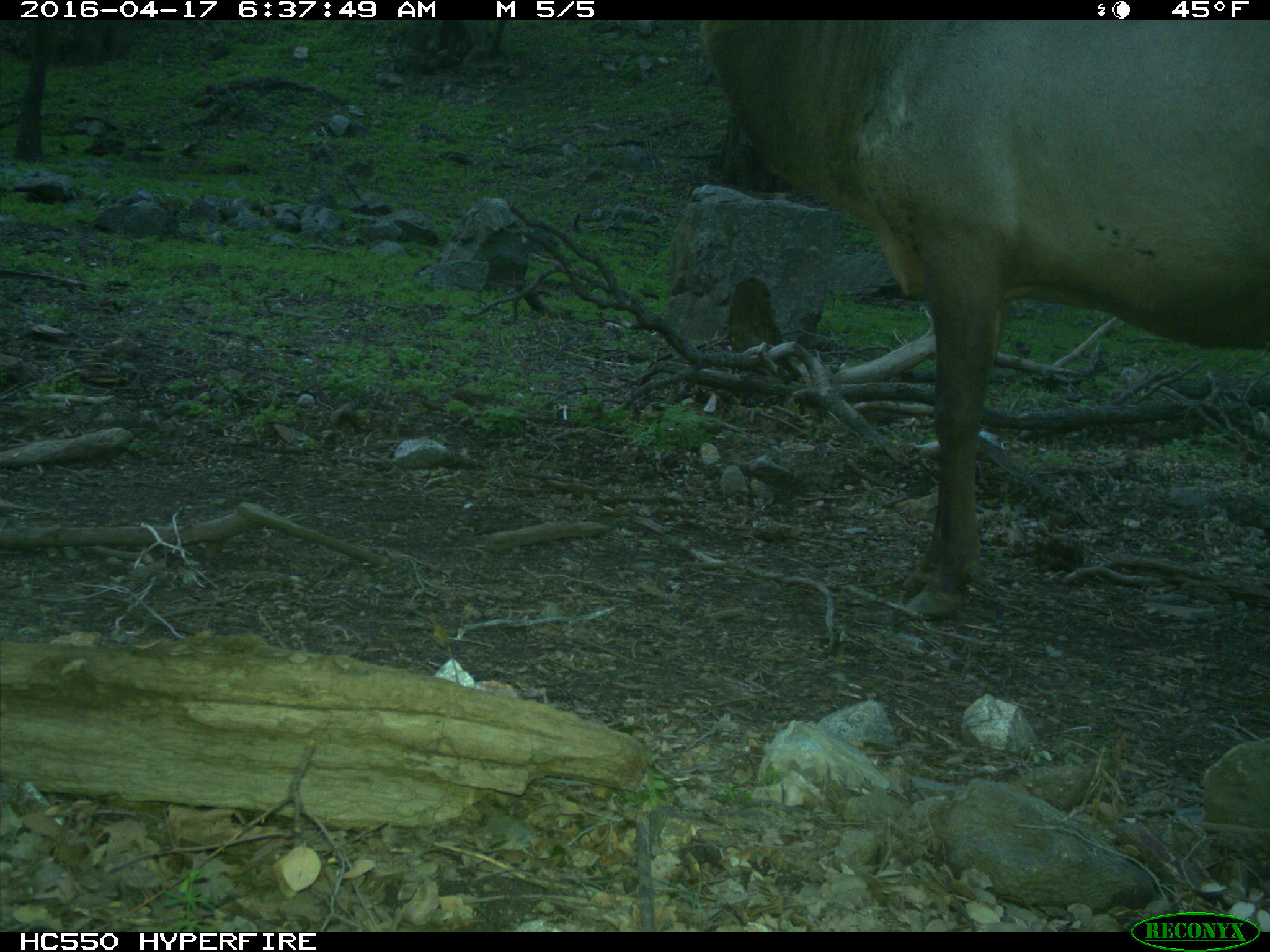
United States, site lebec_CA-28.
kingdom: Animalia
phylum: Chordata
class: Mammalia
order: Artiodactyla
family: Cervidae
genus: Cervus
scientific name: Cervus canadensis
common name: elk